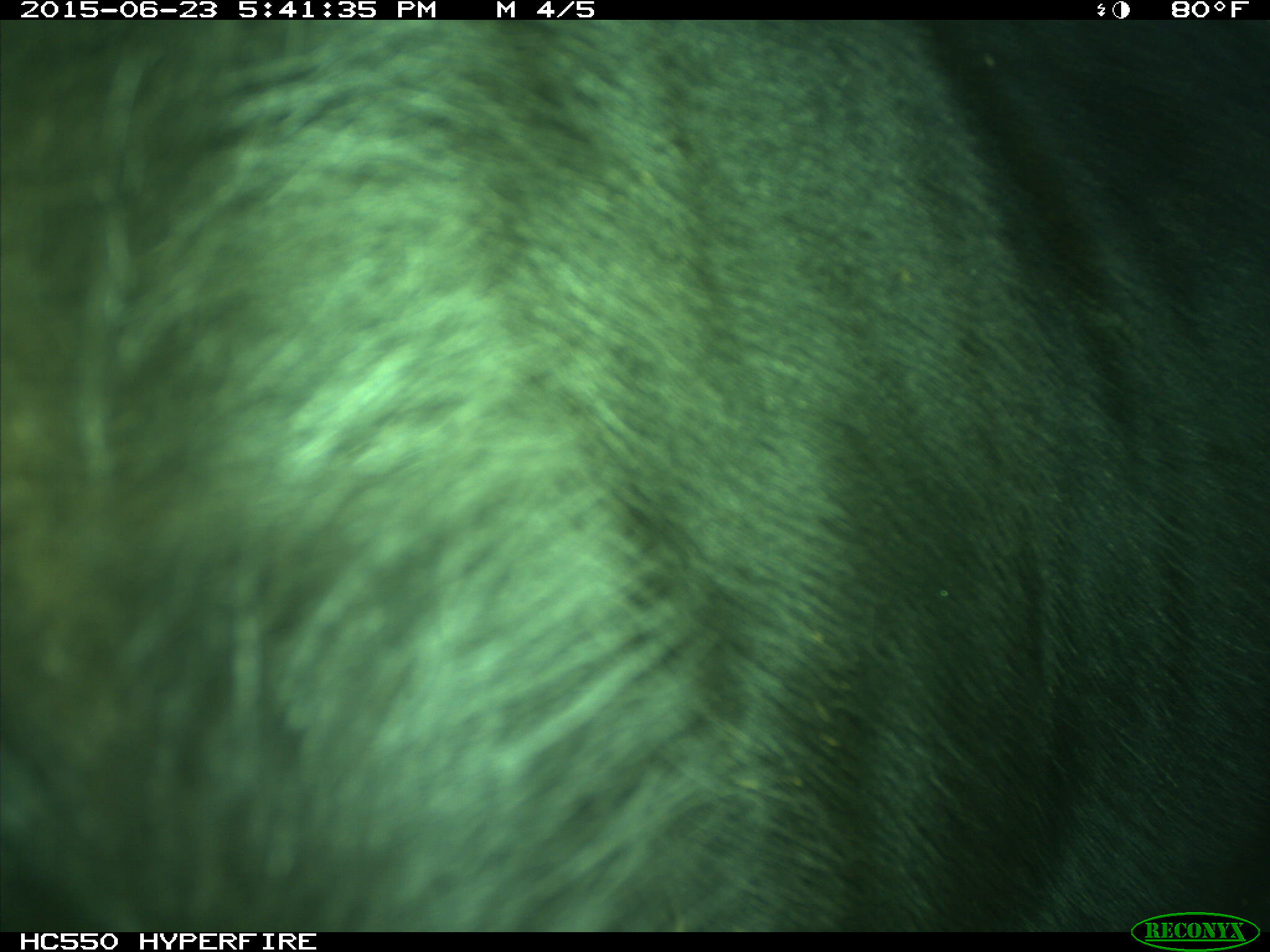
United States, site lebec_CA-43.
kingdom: Animalia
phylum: Chordata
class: Mammalia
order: Artiodactyla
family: Bovidae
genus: Bos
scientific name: Bos taurus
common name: domestic cow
Bos taurus (domestic cow).